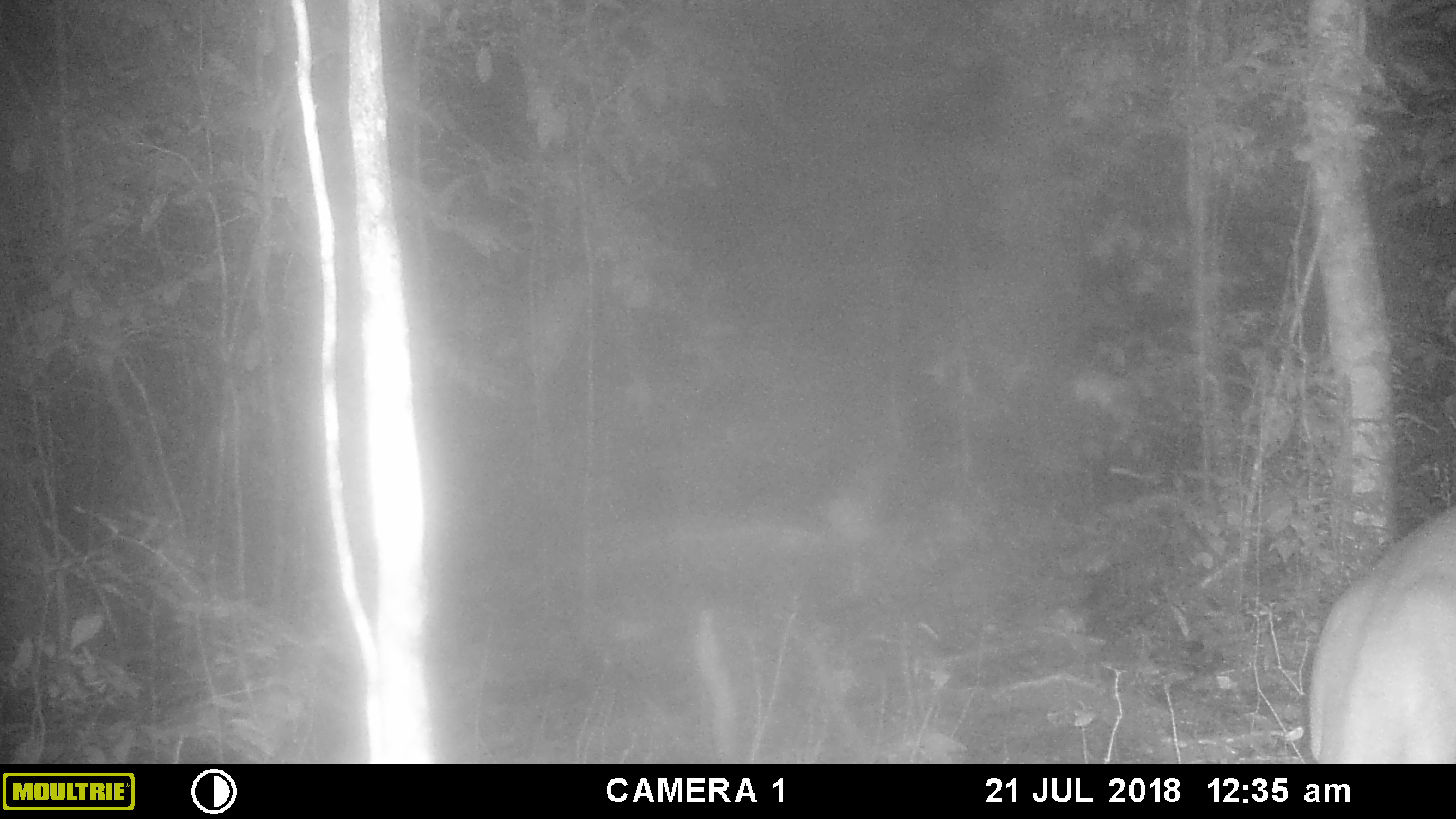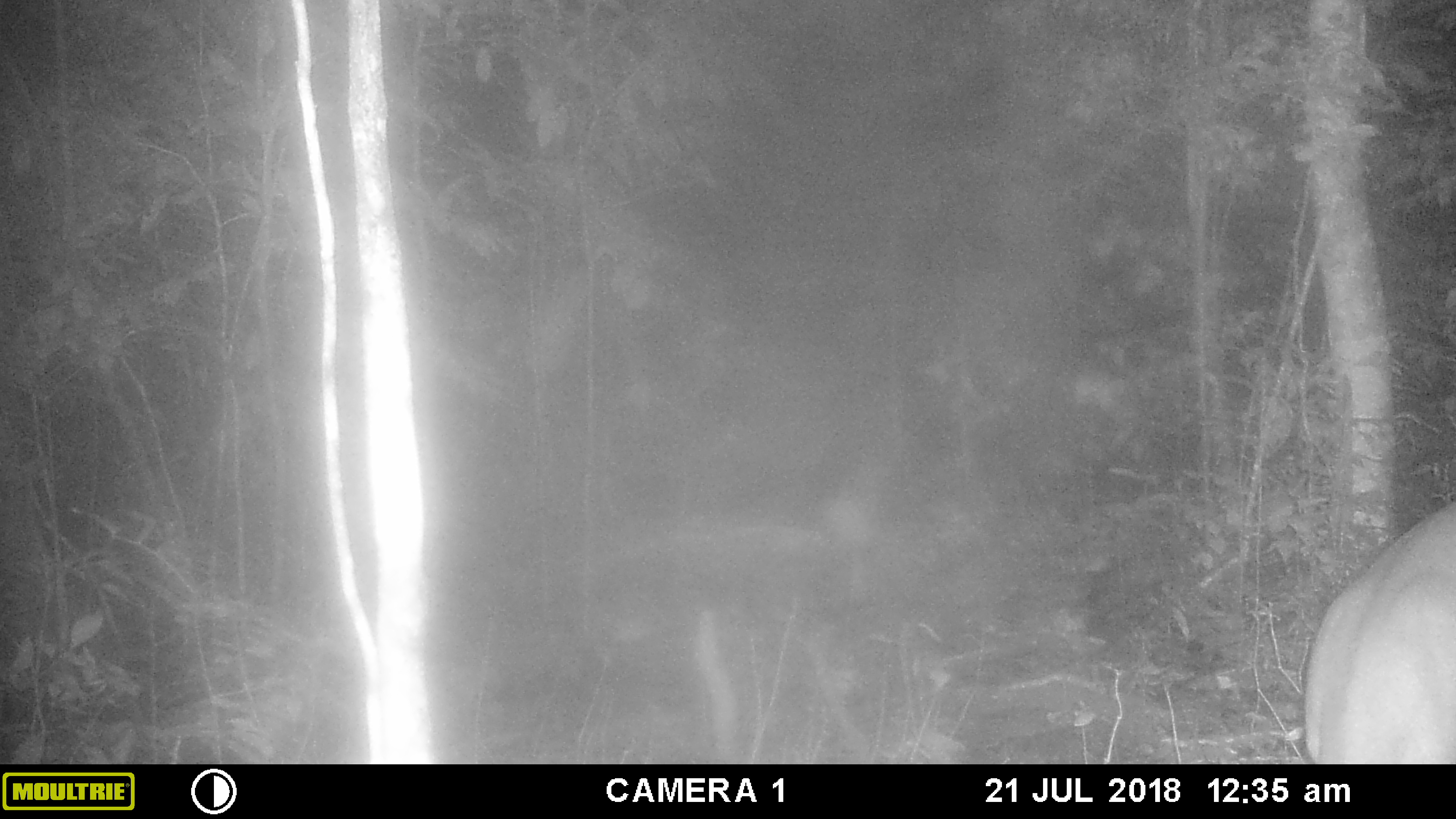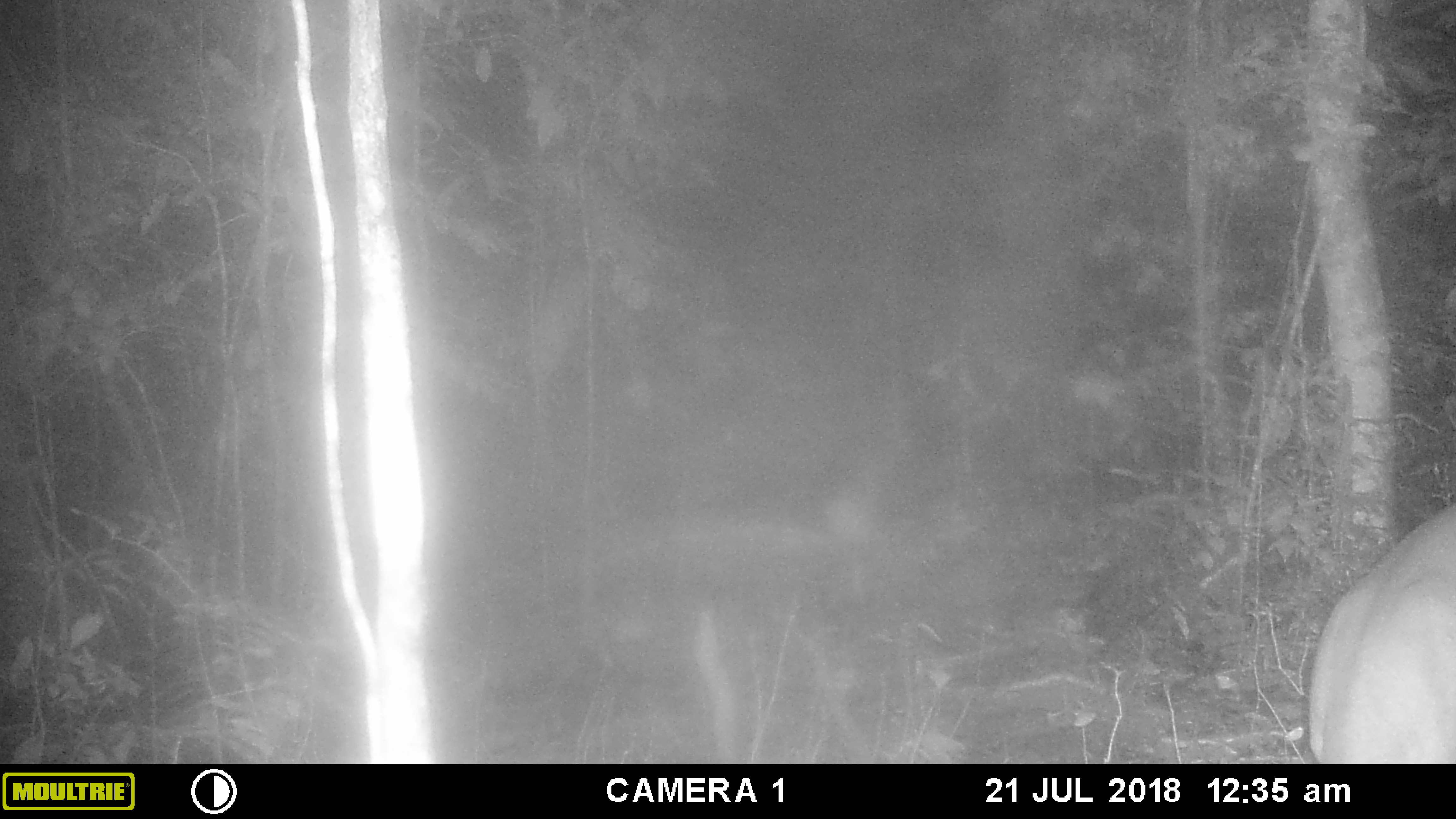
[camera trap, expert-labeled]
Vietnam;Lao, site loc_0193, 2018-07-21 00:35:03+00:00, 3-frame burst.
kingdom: Animalia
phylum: Chordata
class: Mammalia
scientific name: Laurasiatheria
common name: ungulate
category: unidentified ungulates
Unidentified ungulates (ungulate) (Laurasiatheria). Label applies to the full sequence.